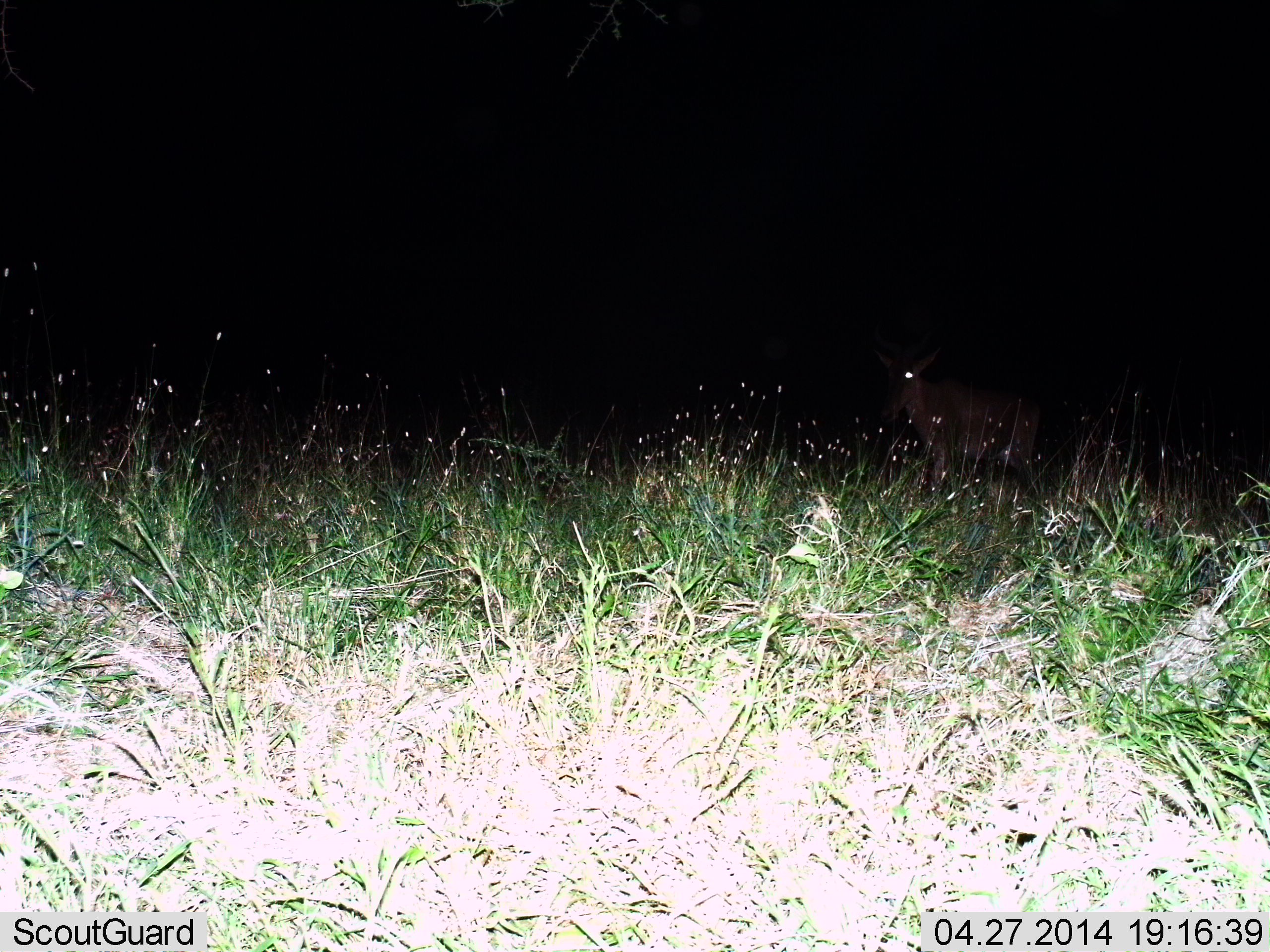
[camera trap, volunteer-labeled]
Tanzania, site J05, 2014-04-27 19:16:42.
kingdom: Animalia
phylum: Chordata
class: Mammalia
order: Artiodactyla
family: Bovidae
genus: Alcelaphus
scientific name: Alcelaphus buselaphus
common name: hartebeest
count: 1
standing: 100%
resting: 0%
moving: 0%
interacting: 0%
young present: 0%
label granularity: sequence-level